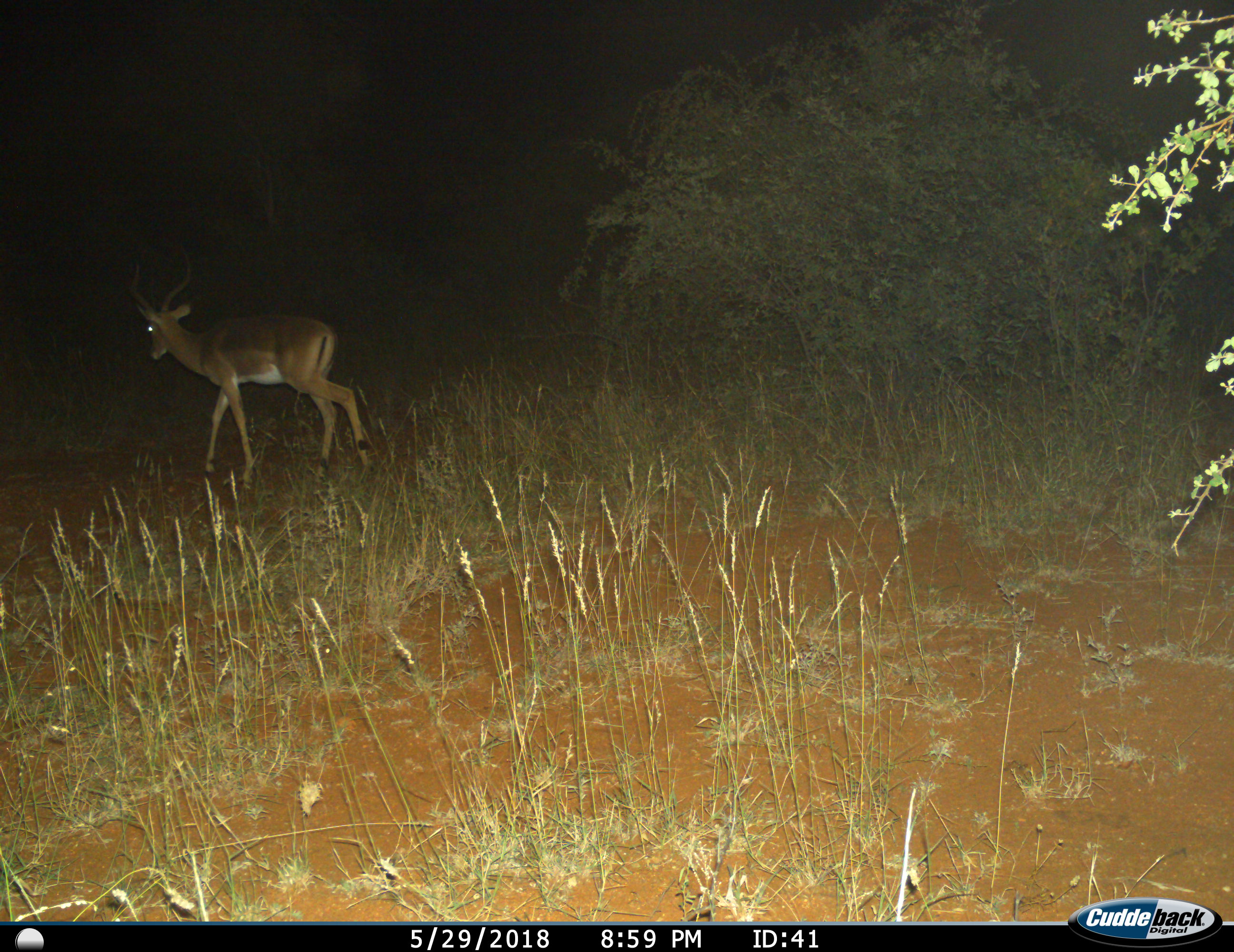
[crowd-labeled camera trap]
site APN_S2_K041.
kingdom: Animalia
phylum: Chordata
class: Mammalia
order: Artiodactyla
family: Bovidae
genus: Aepyceros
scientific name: Aepyceros melampus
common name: impala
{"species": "impala (Aepyceros melampus)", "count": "1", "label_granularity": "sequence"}